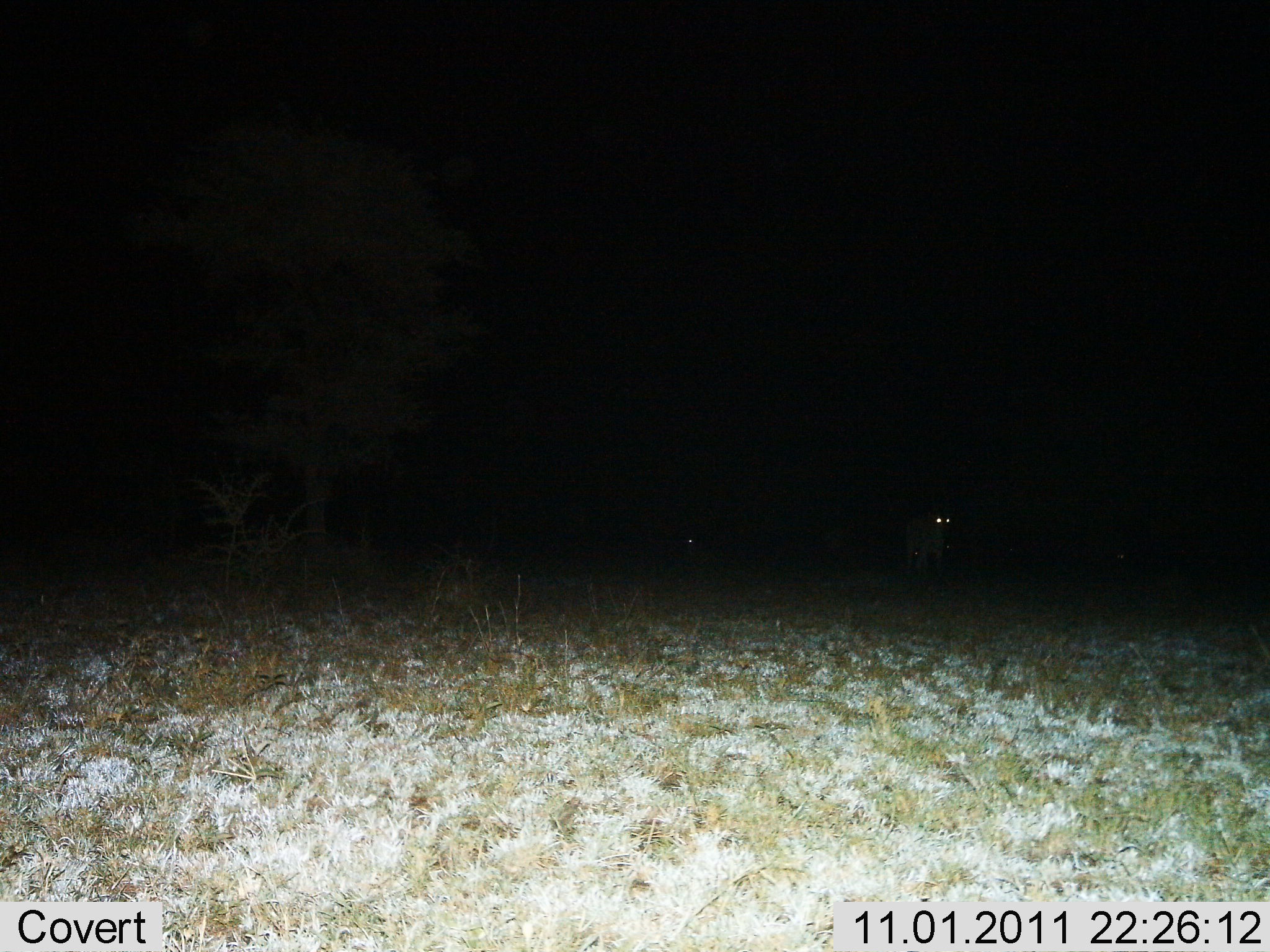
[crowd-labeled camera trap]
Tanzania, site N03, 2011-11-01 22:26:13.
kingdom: Animalia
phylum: Chordata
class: Mammalia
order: Carnivora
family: Felidae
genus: Acinonyx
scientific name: Acinonyx jubatus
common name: cheetah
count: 2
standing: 0%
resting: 0%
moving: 100%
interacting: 0%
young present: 0%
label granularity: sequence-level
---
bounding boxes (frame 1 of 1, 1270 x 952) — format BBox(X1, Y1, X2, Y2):
animal: BBox(903, 509, 955, 592)